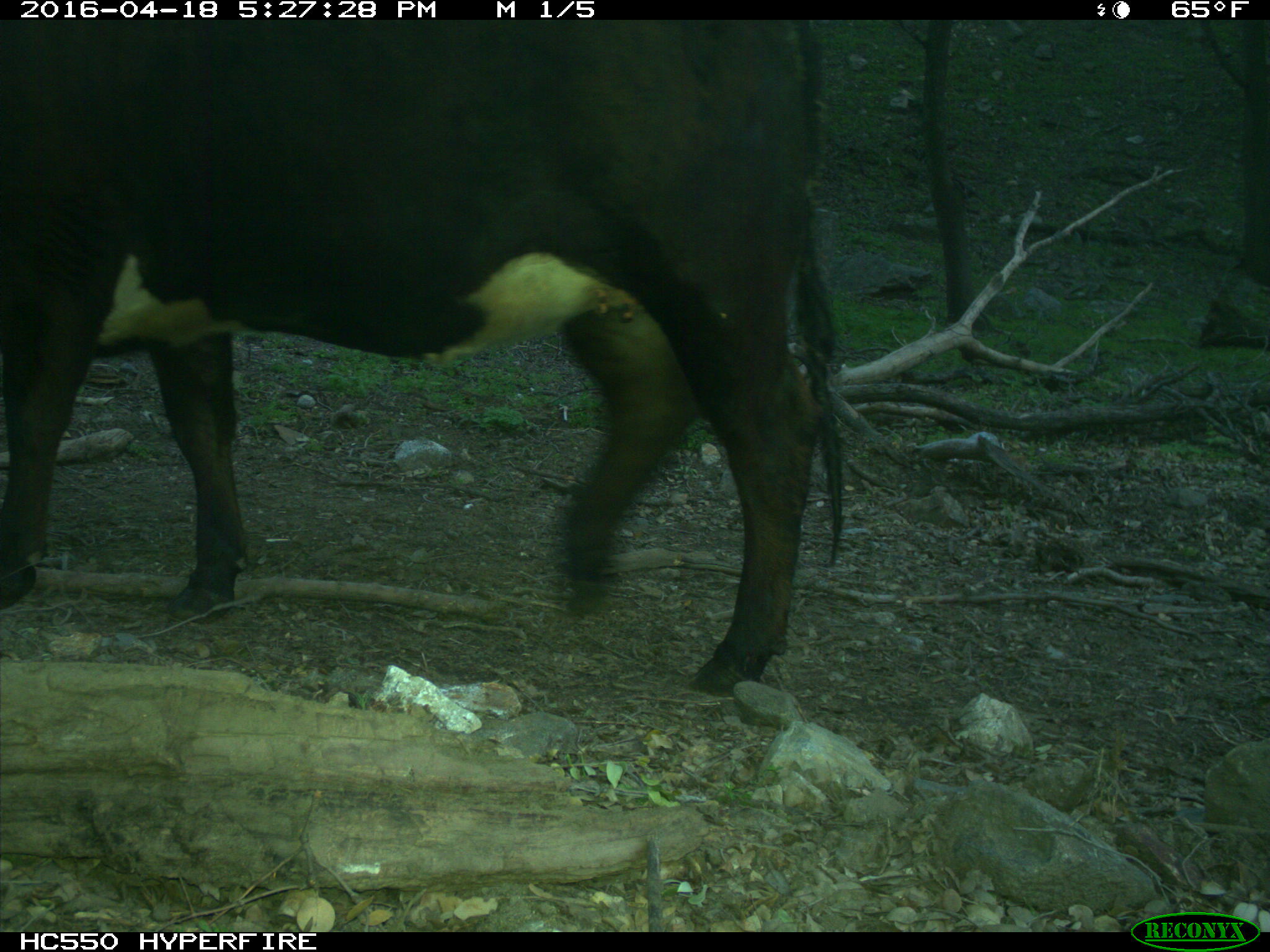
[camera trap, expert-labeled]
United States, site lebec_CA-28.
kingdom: Animalia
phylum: Chordata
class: Mammalia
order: Artiodactyla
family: Bovidae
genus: Bos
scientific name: Bos taurus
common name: domestic cow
Bos taurus (domestic cow).